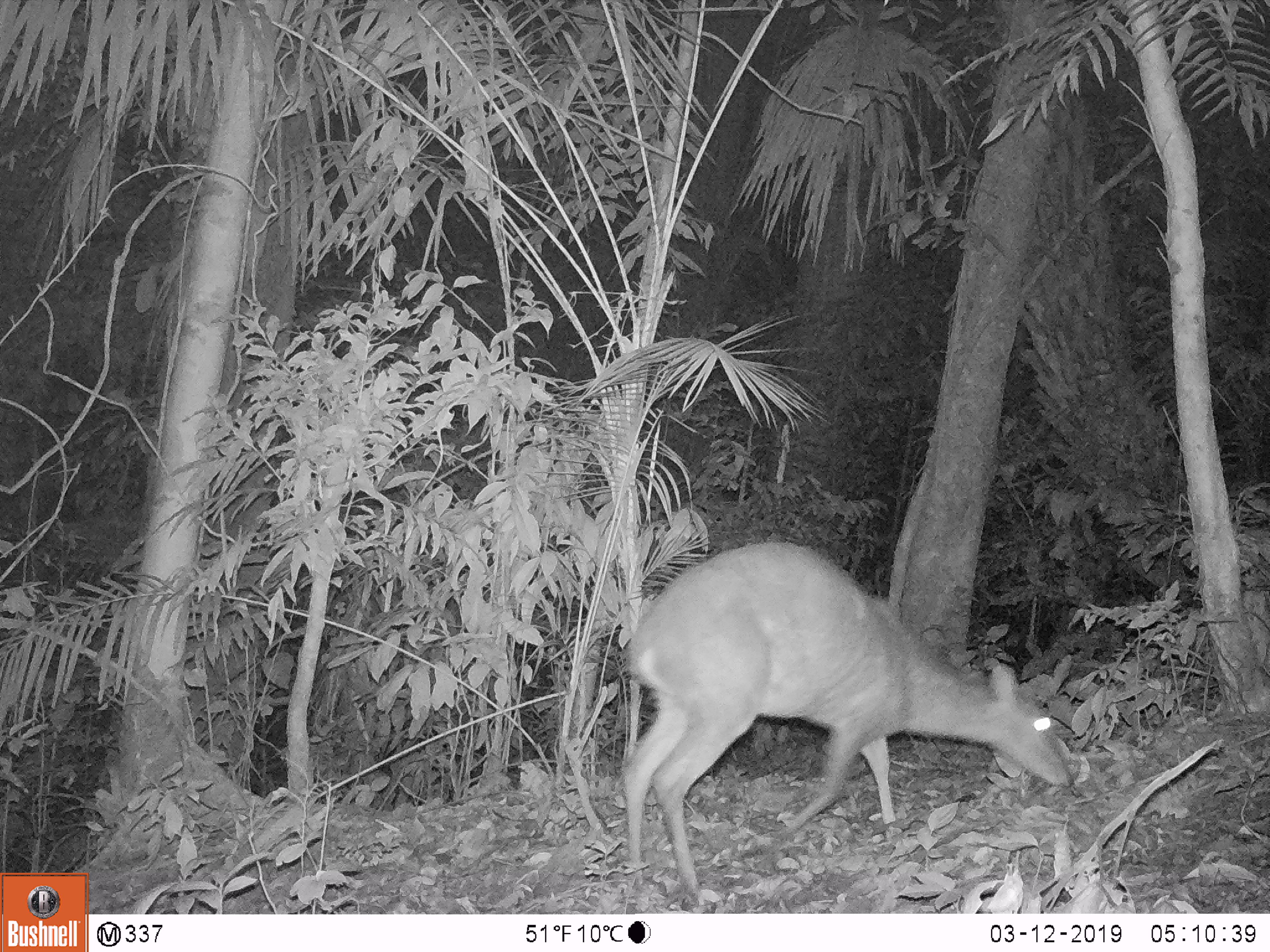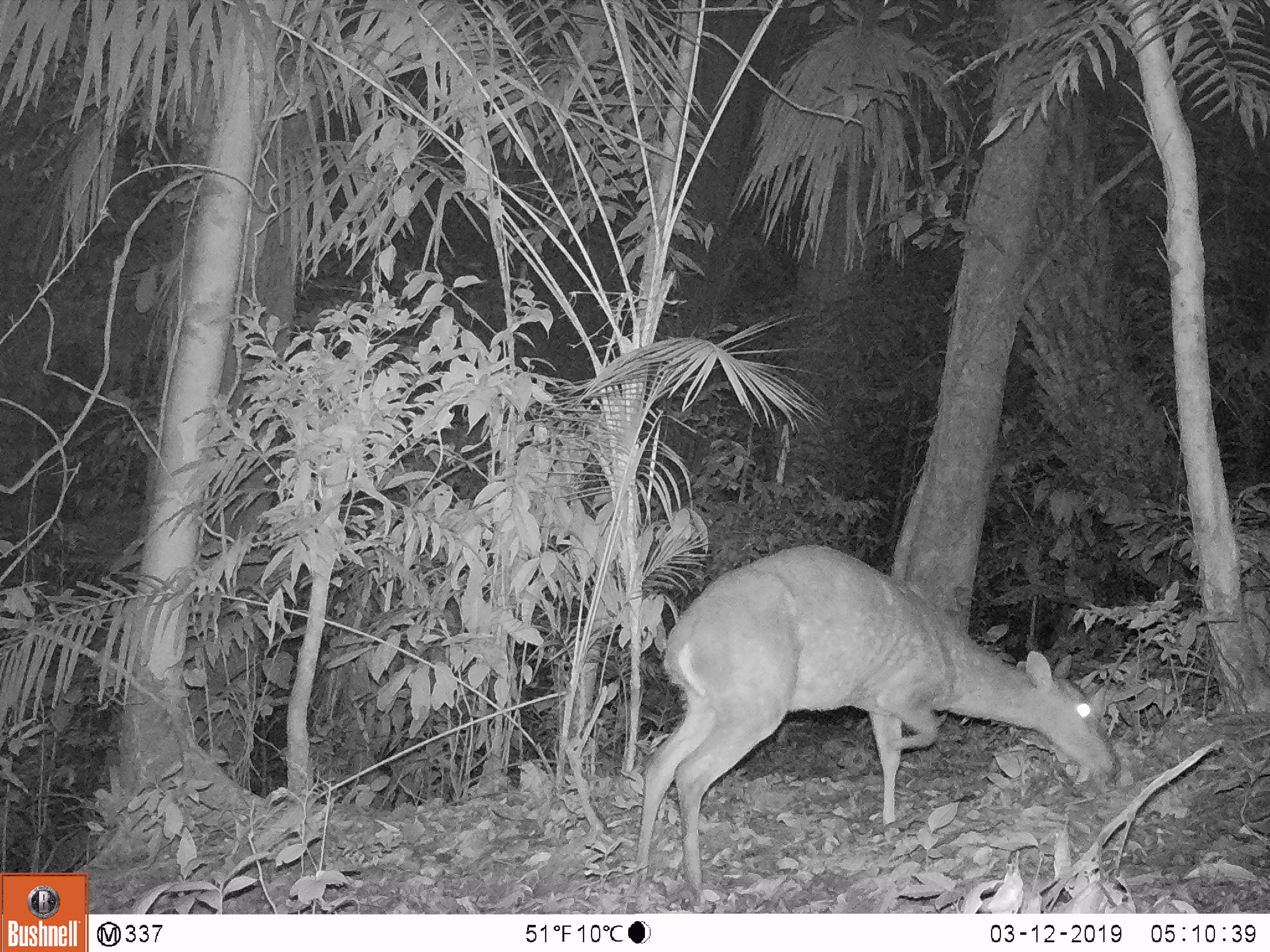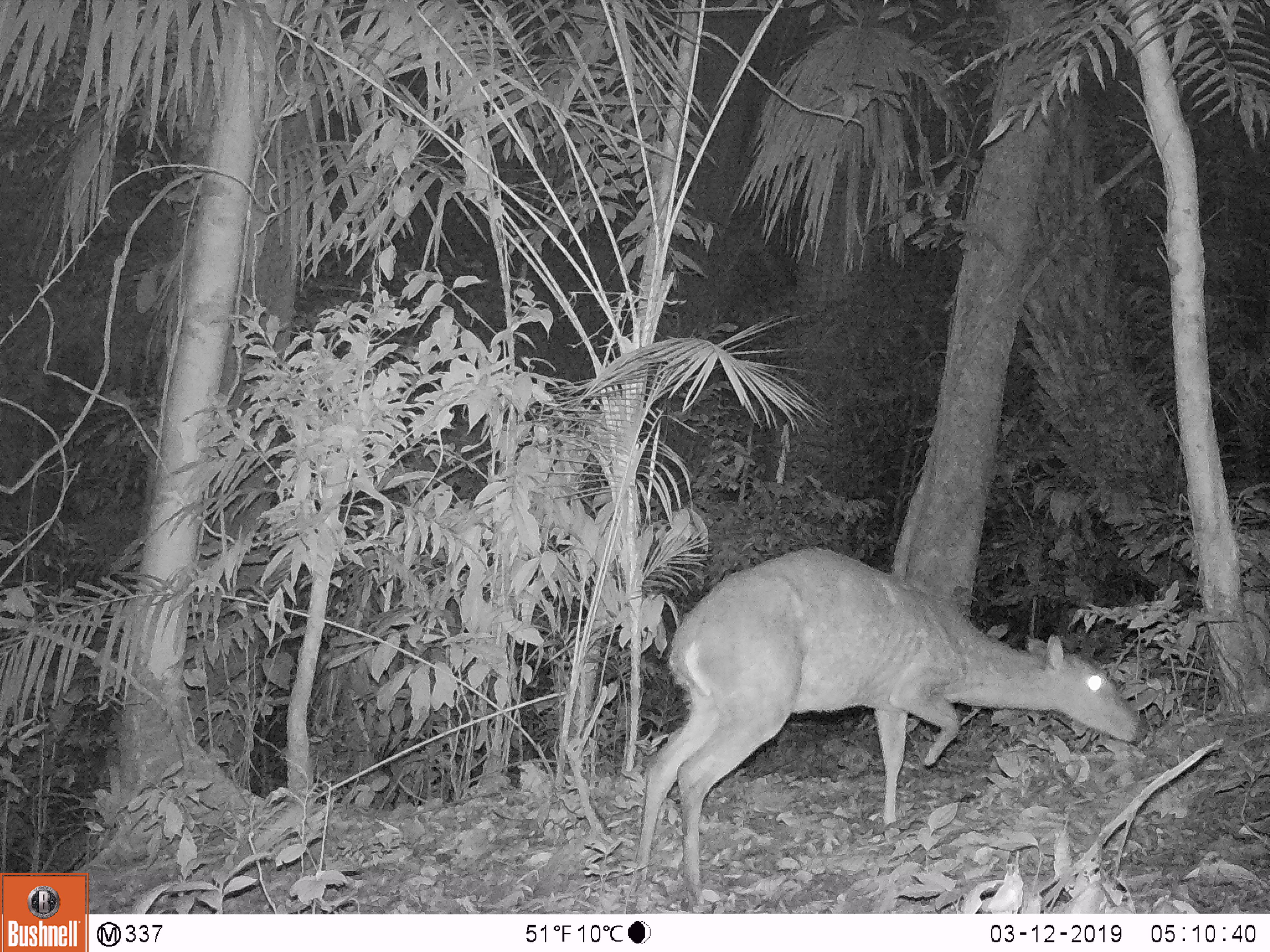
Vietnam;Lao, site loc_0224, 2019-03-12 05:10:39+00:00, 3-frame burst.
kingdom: Animalia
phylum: Chordata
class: Mammalia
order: Artiodactyla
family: Cervidae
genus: Muntiacus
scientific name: Muntiacus vuquangensis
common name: large-antlered muntjac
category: large antlered muntjac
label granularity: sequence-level